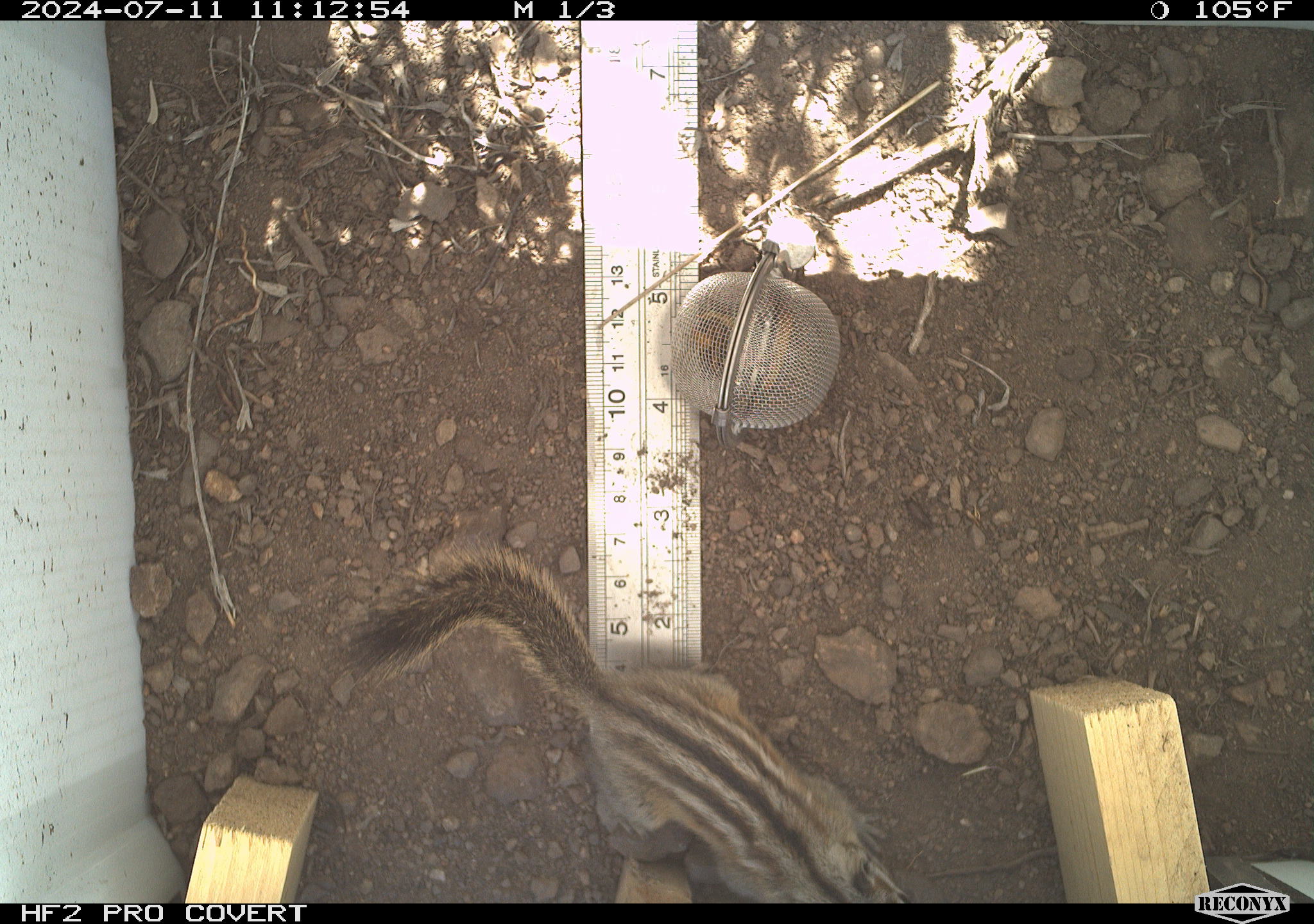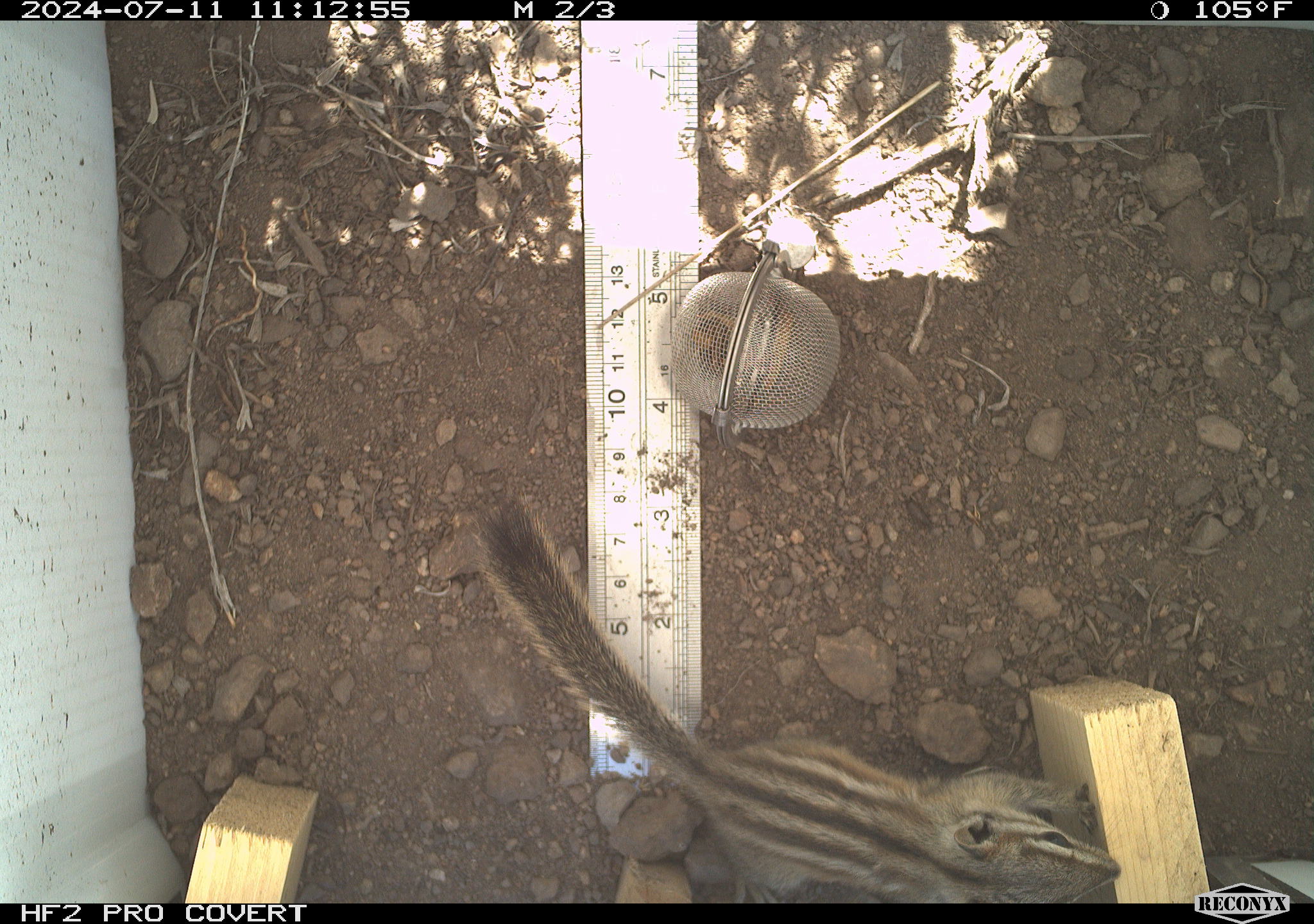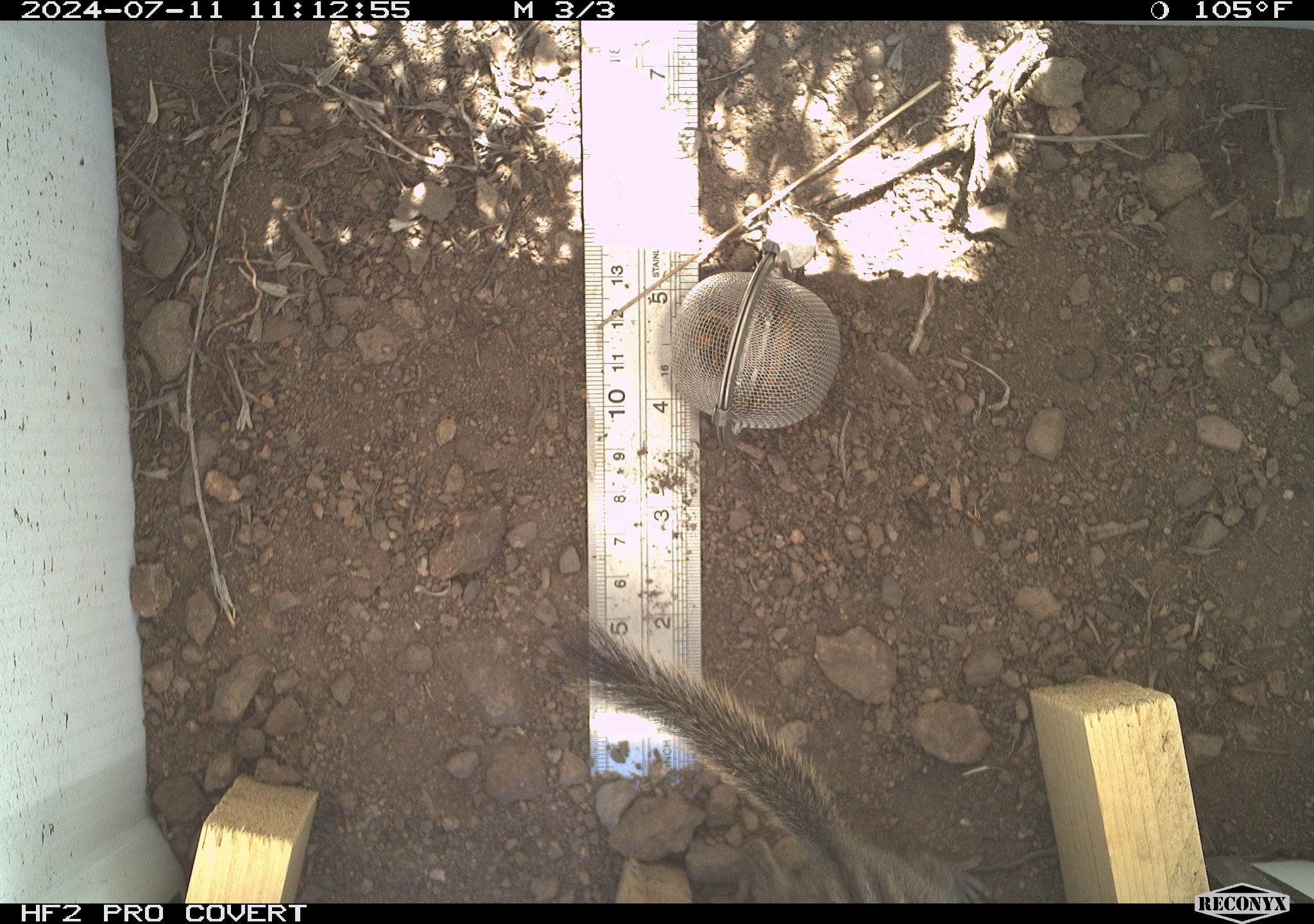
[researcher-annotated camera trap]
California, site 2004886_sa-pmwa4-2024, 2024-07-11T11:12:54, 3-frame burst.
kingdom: Animalia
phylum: Chordata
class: Mammalia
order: Rodentia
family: Sciuridae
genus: Neotamias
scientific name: Neotamias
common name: western chipmunks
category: neotamias species